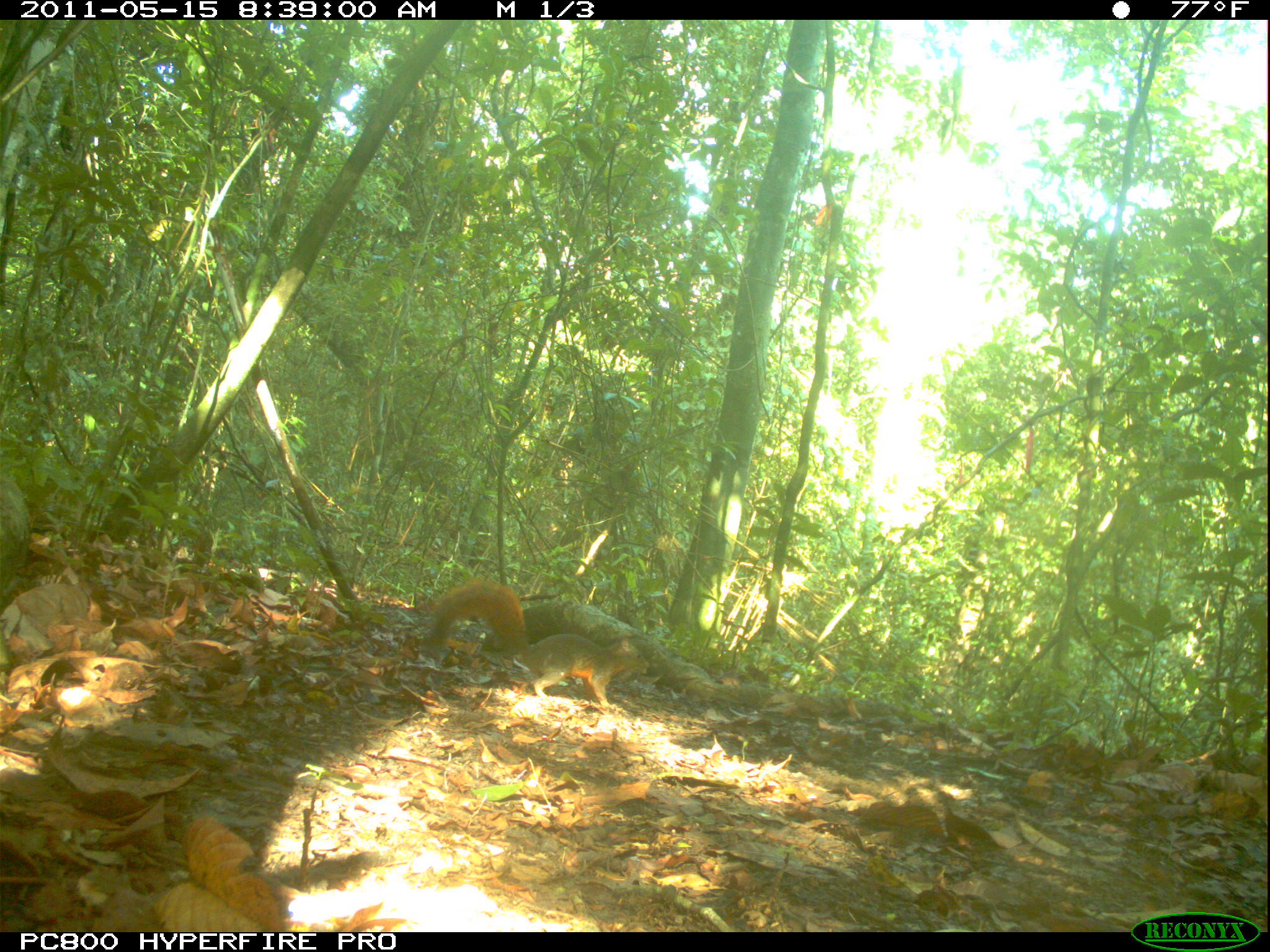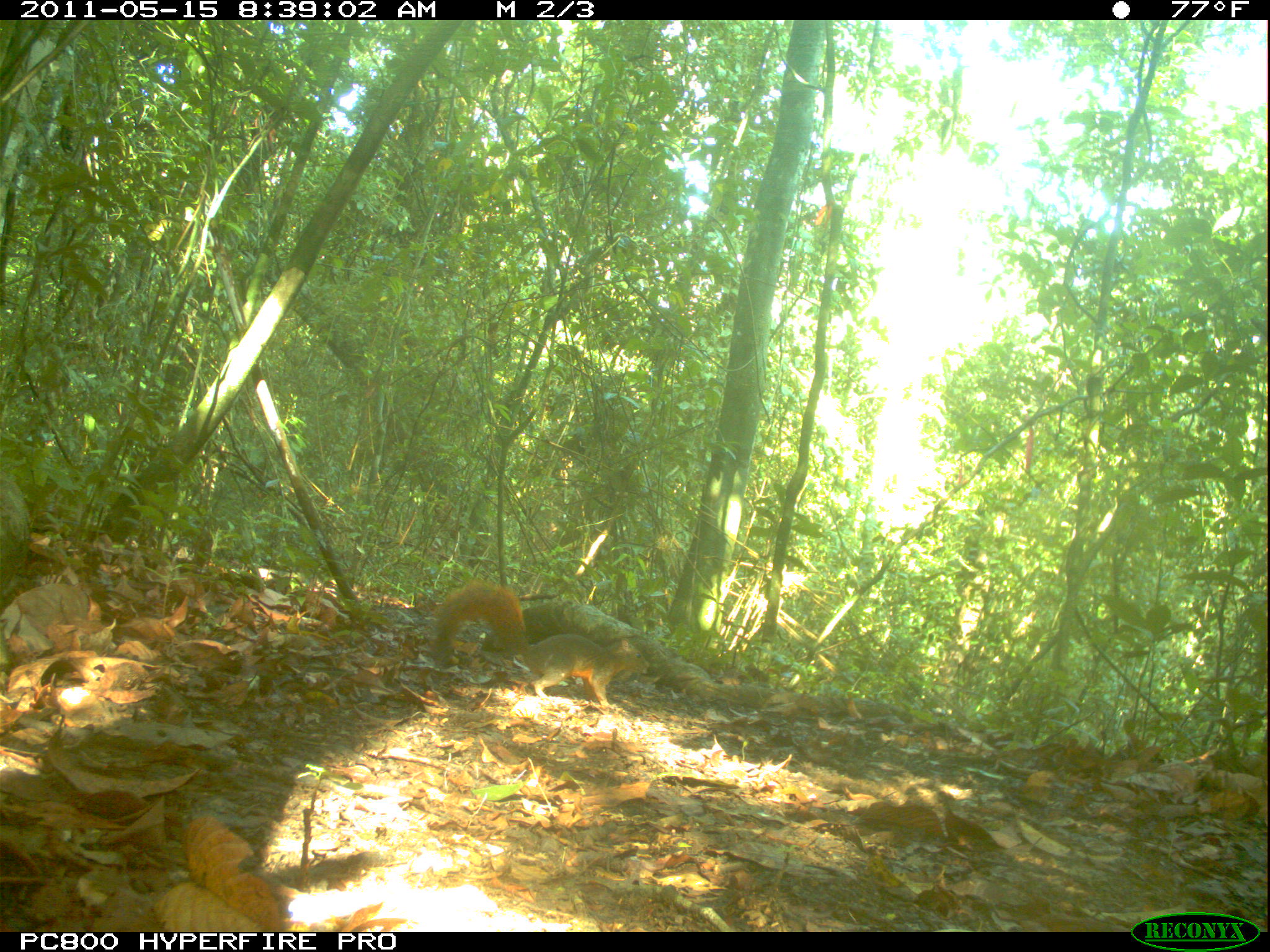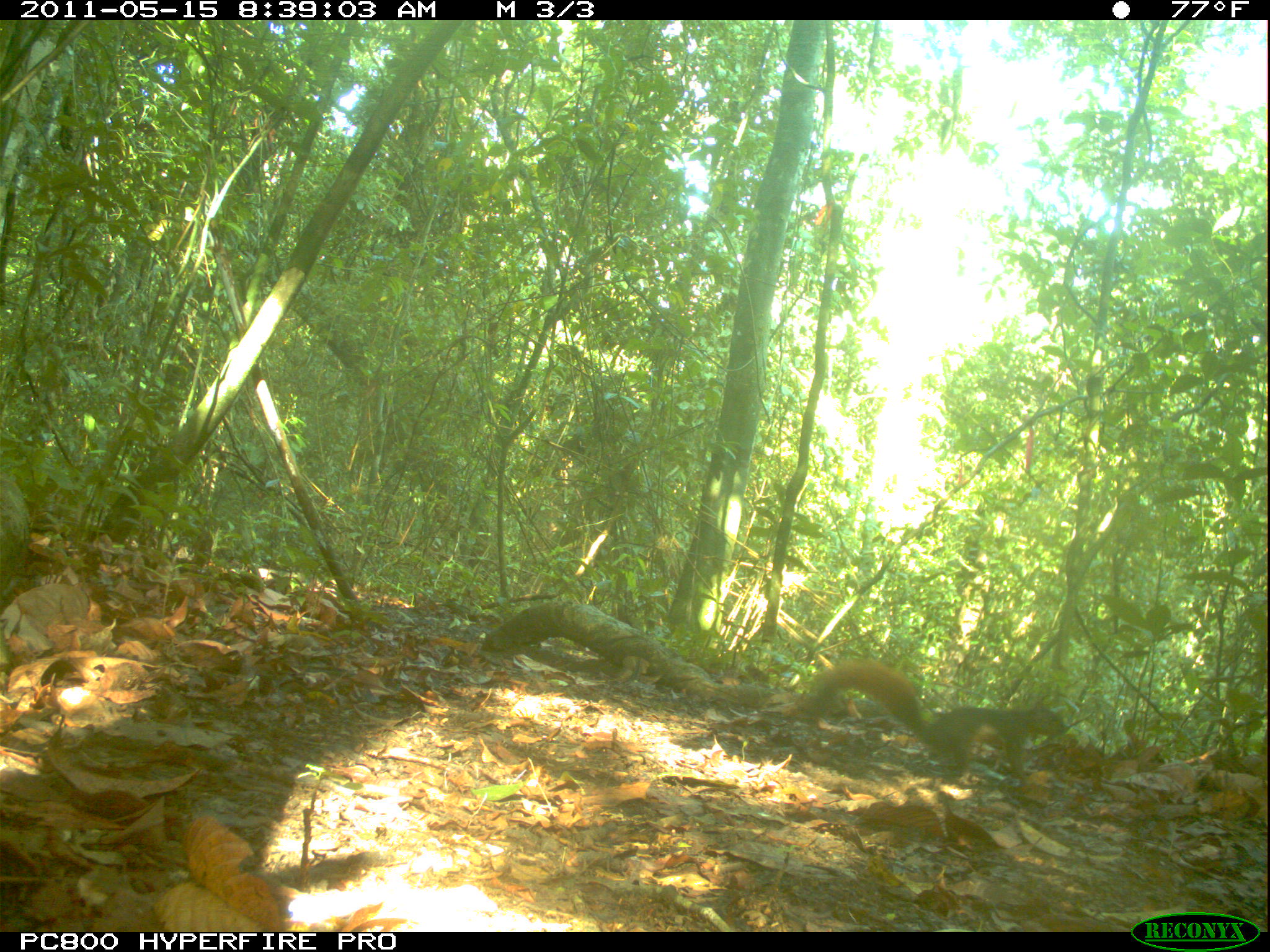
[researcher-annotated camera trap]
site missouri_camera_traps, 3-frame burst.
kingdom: Animalia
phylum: Chordata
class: Mammalia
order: Rodentia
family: Sciuridae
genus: Tamiasciurus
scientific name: Tamiasciurus hudsonicus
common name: red squirrel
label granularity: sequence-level